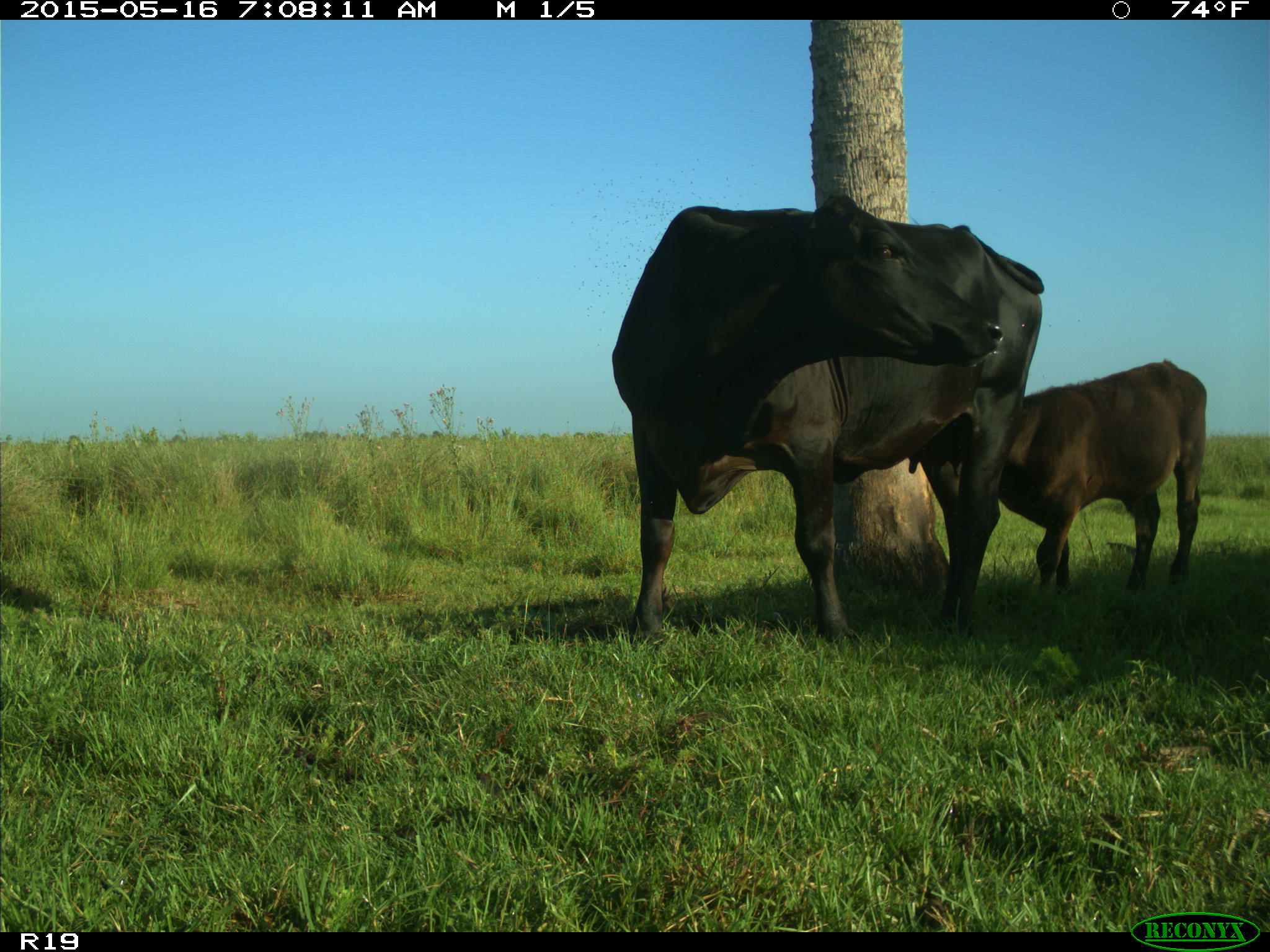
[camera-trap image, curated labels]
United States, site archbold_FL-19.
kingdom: Animalia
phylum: Chordata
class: Mammalia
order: Artiodactyla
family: Bovidae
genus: Bos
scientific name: Bos taurus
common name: domestic cow